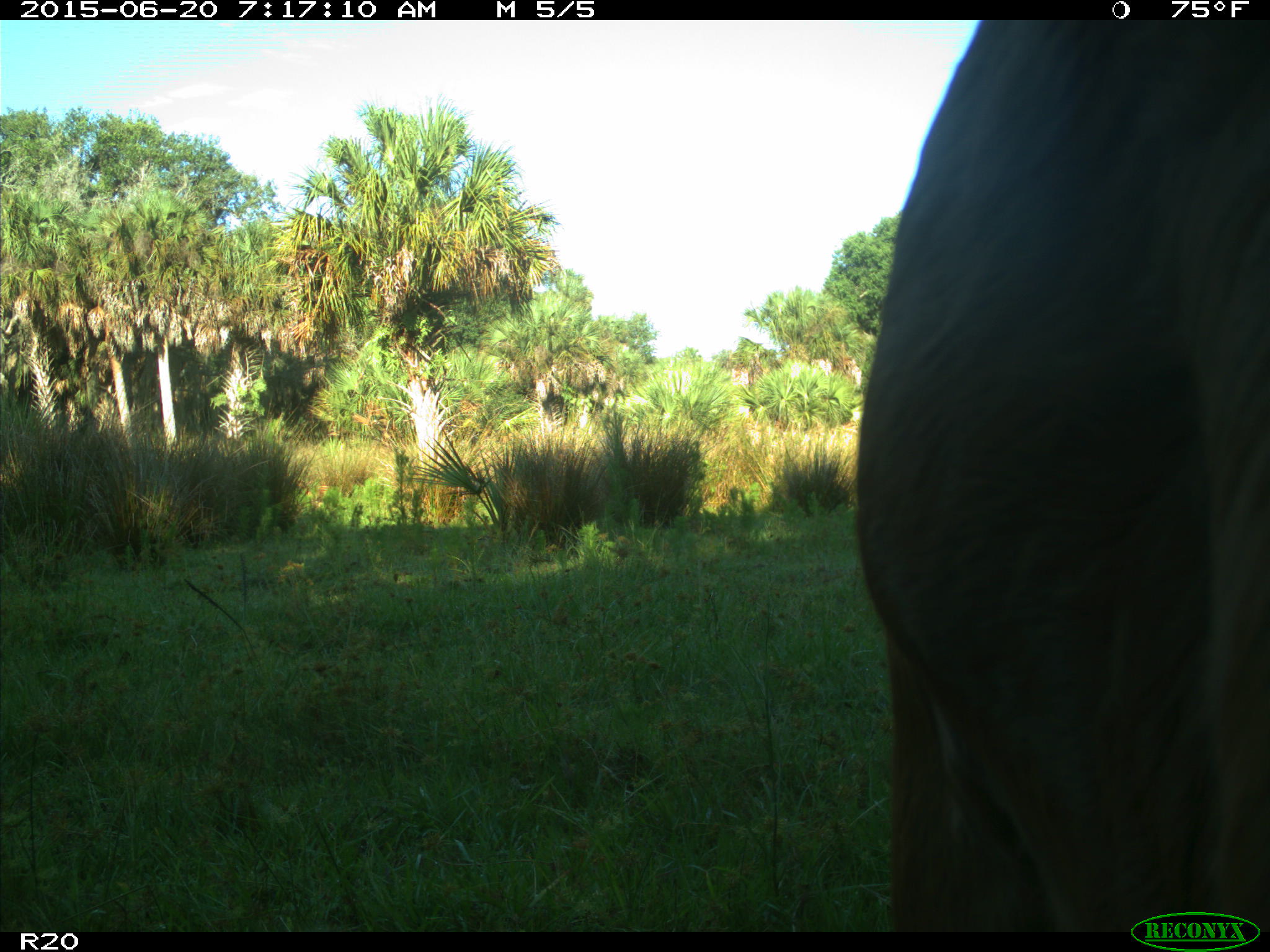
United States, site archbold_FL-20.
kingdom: Animalia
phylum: Chordata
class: Mammalia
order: Artiodactyla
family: Bovidae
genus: Bos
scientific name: Bos taurus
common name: domestic cow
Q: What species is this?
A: Bos taurus (domestic cow).